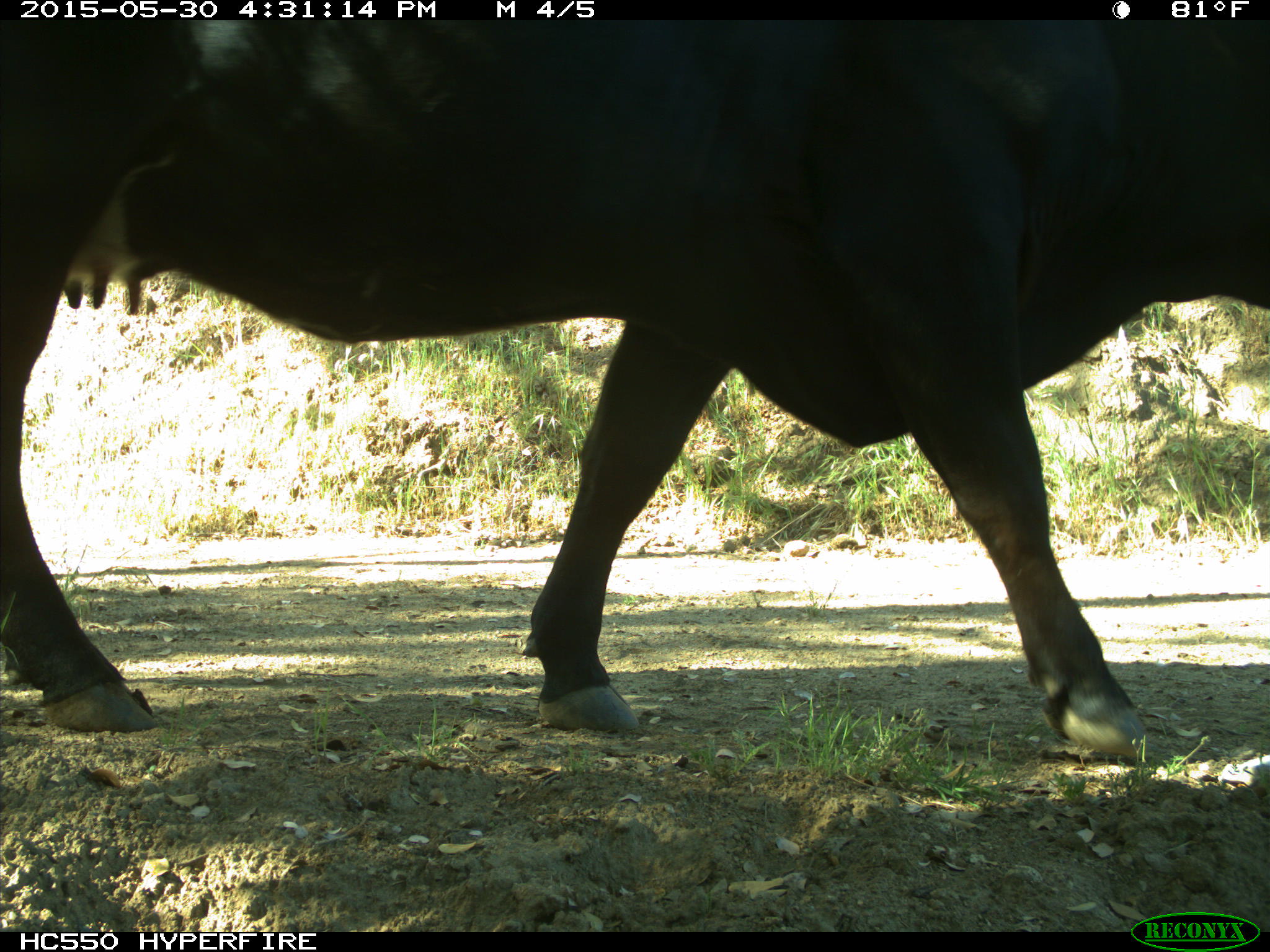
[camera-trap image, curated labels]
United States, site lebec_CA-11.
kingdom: Animalia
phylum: Chordata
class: Mammalia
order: Artiodactyla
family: Bovidae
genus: Bos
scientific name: Bos taurus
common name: domestic cow